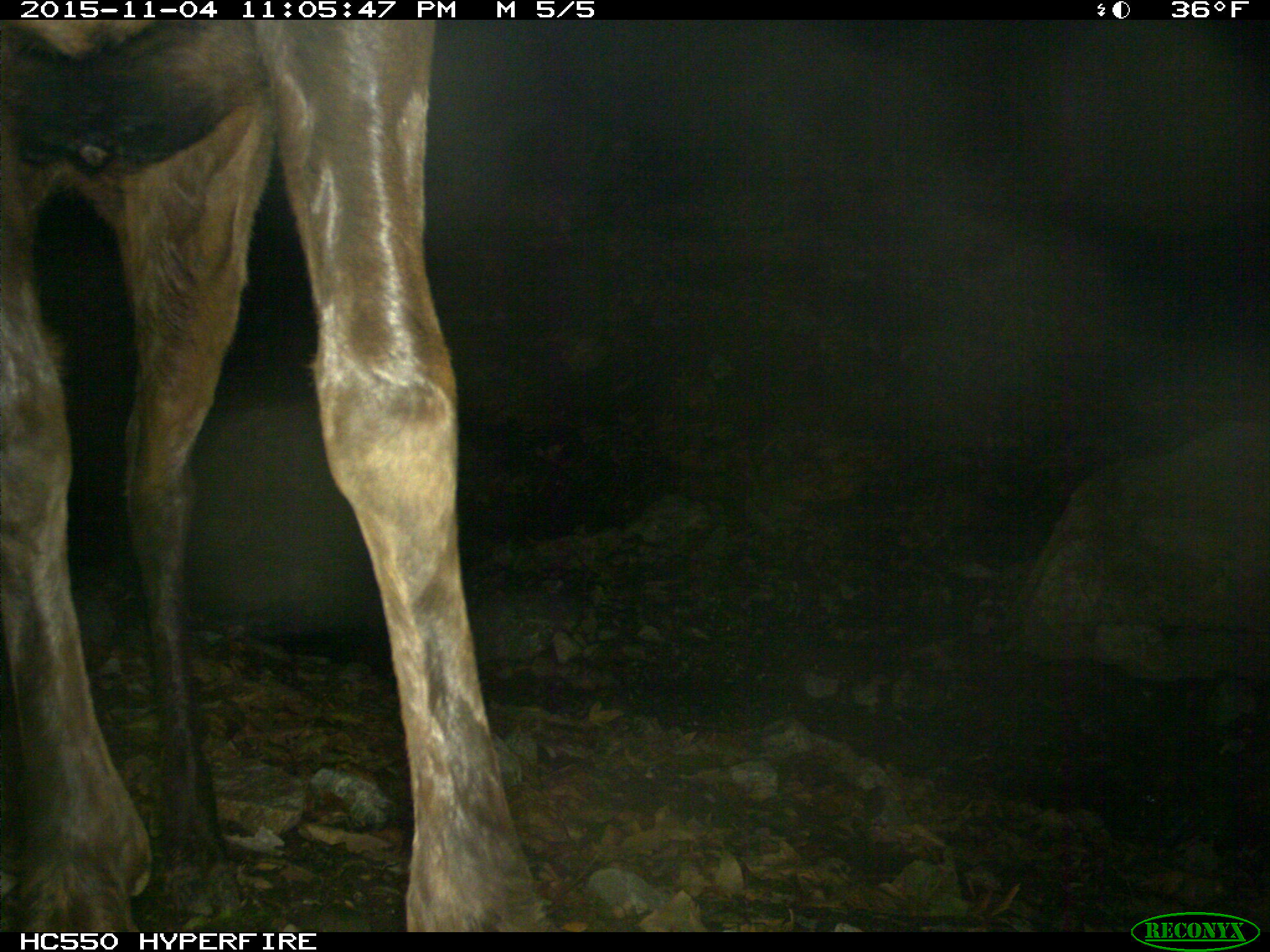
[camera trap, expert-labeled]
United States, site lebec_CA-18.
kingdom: Animalia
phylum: Chordata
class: Mammalia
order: Artiodactyla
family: Cervidae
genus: Cervus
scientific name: Cervus canadensis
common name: elk